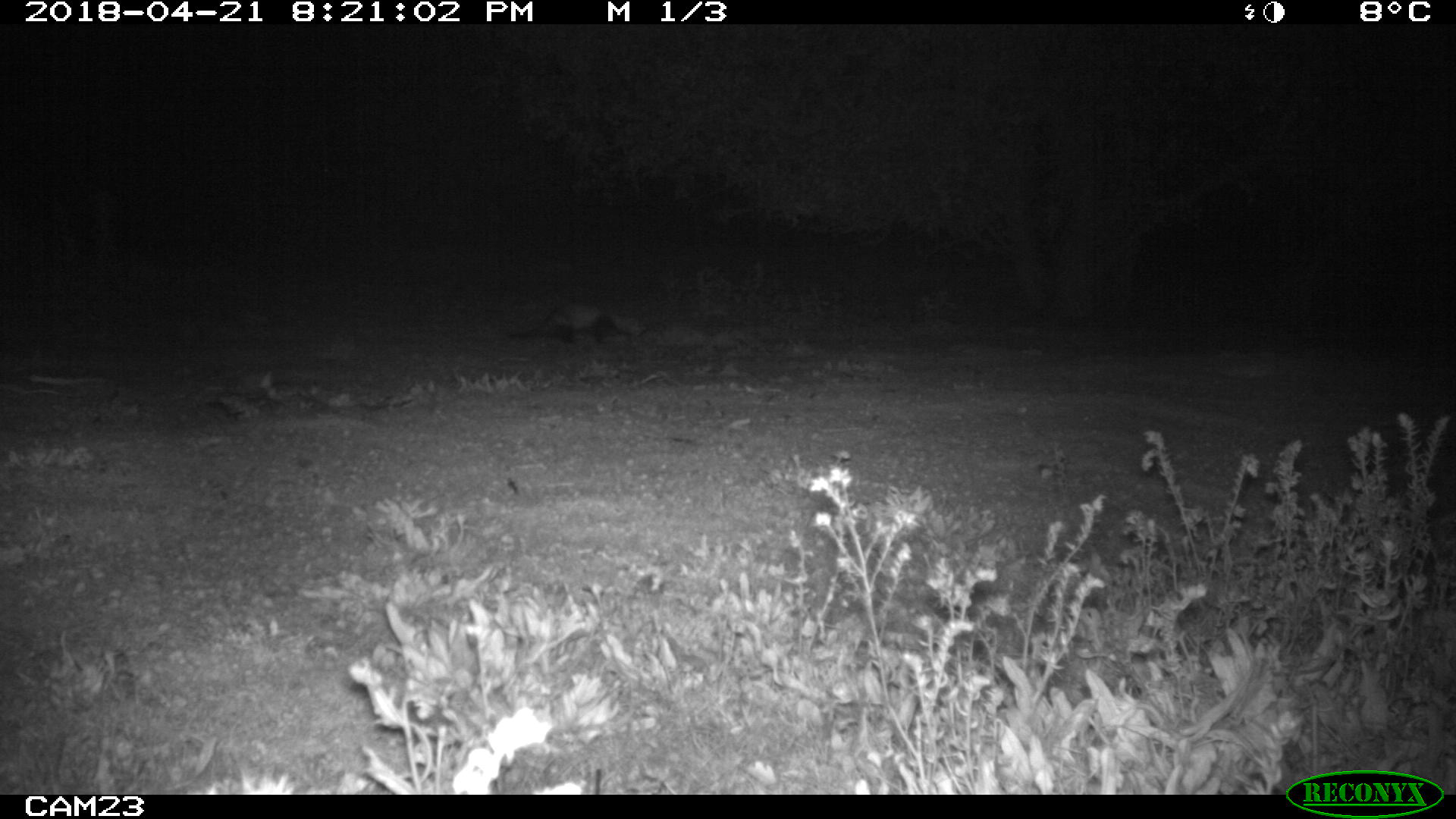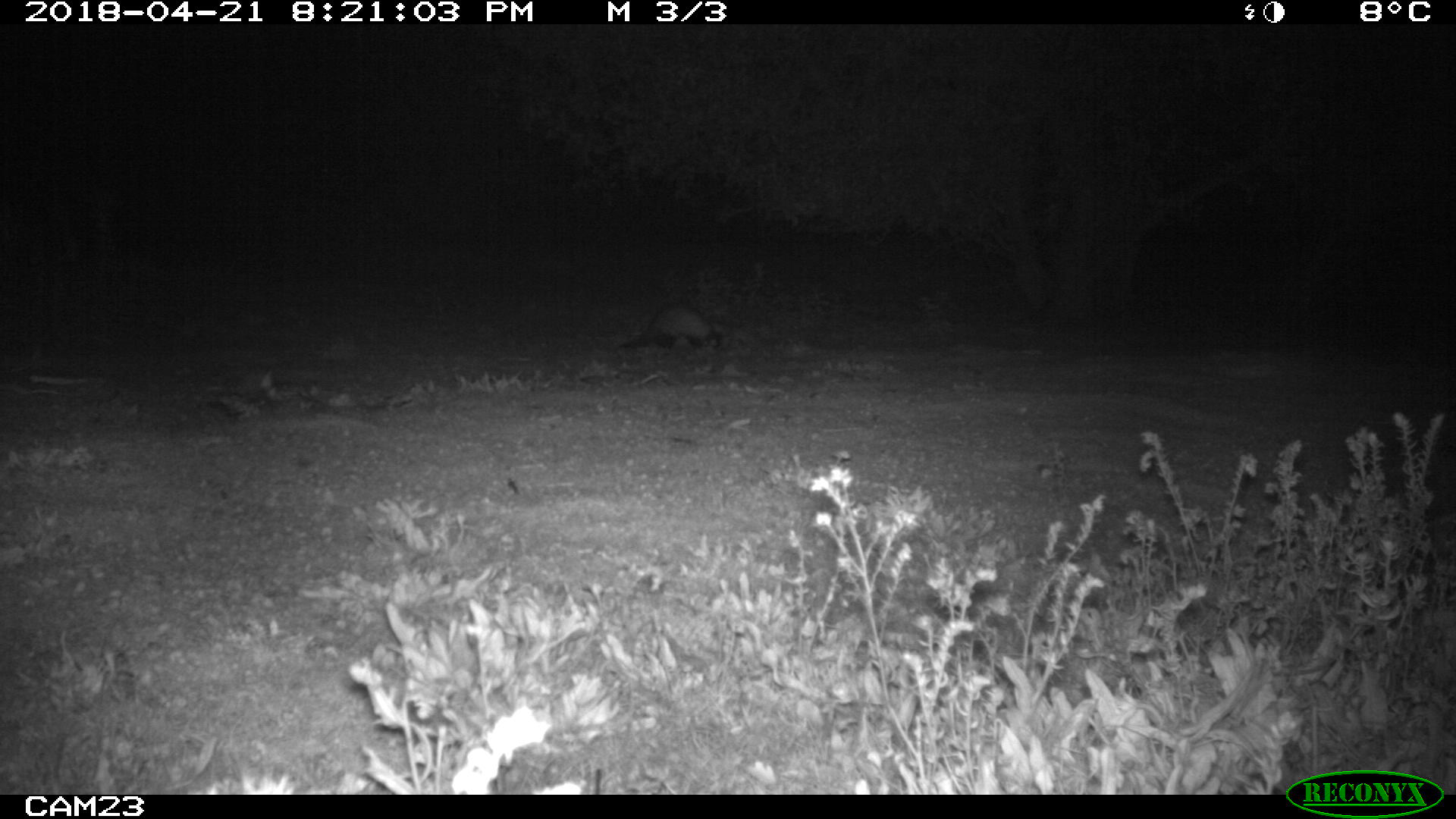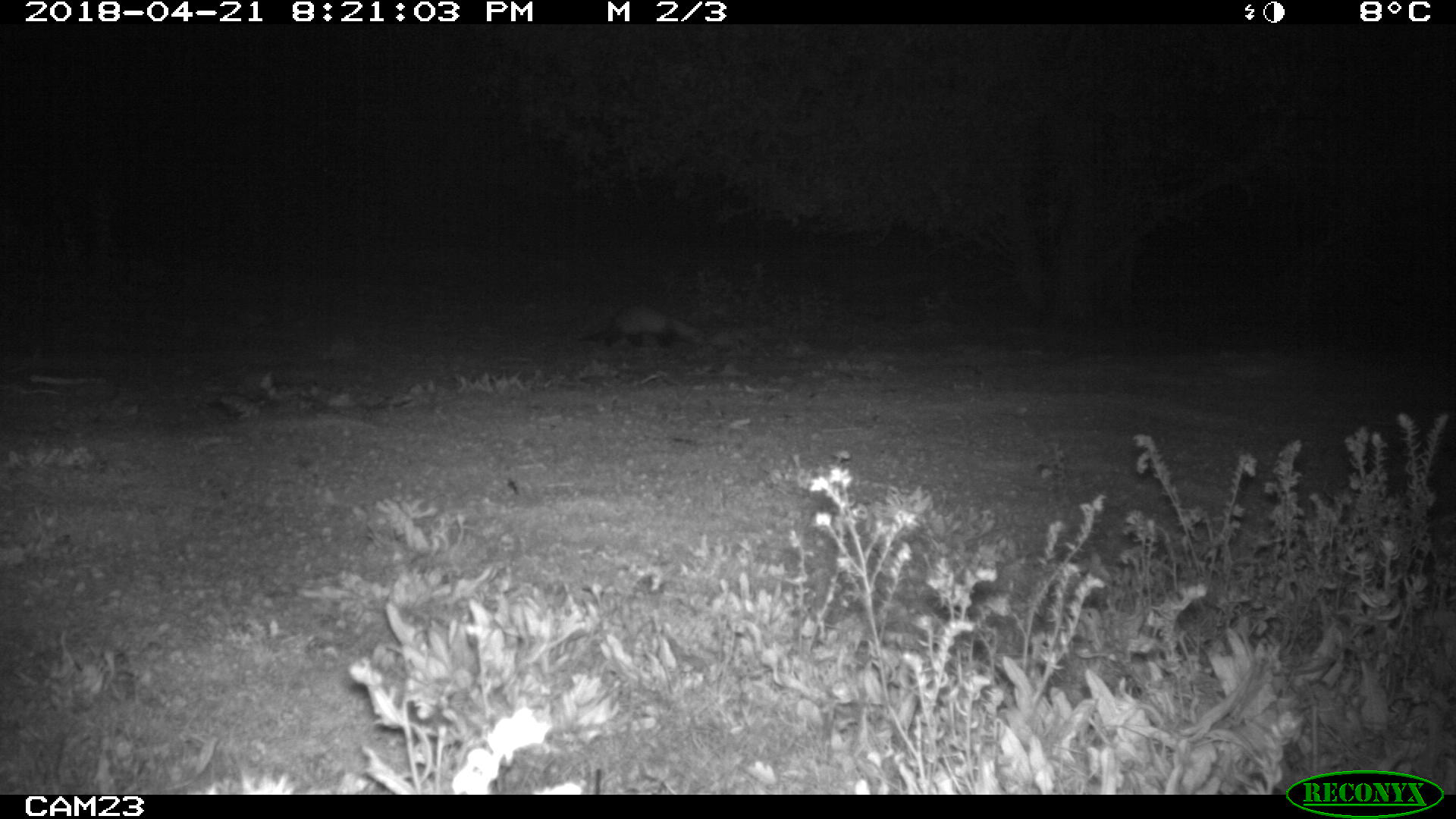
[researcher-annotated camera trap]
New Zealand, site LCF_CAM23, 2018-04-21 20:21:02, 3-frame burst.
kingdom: Animalia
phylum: Chordata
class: Mammalia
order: Carnivora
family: Mustelidae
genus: Mustela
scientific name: Mustela furo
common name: ferret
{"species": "ferret (Mustela furo)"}